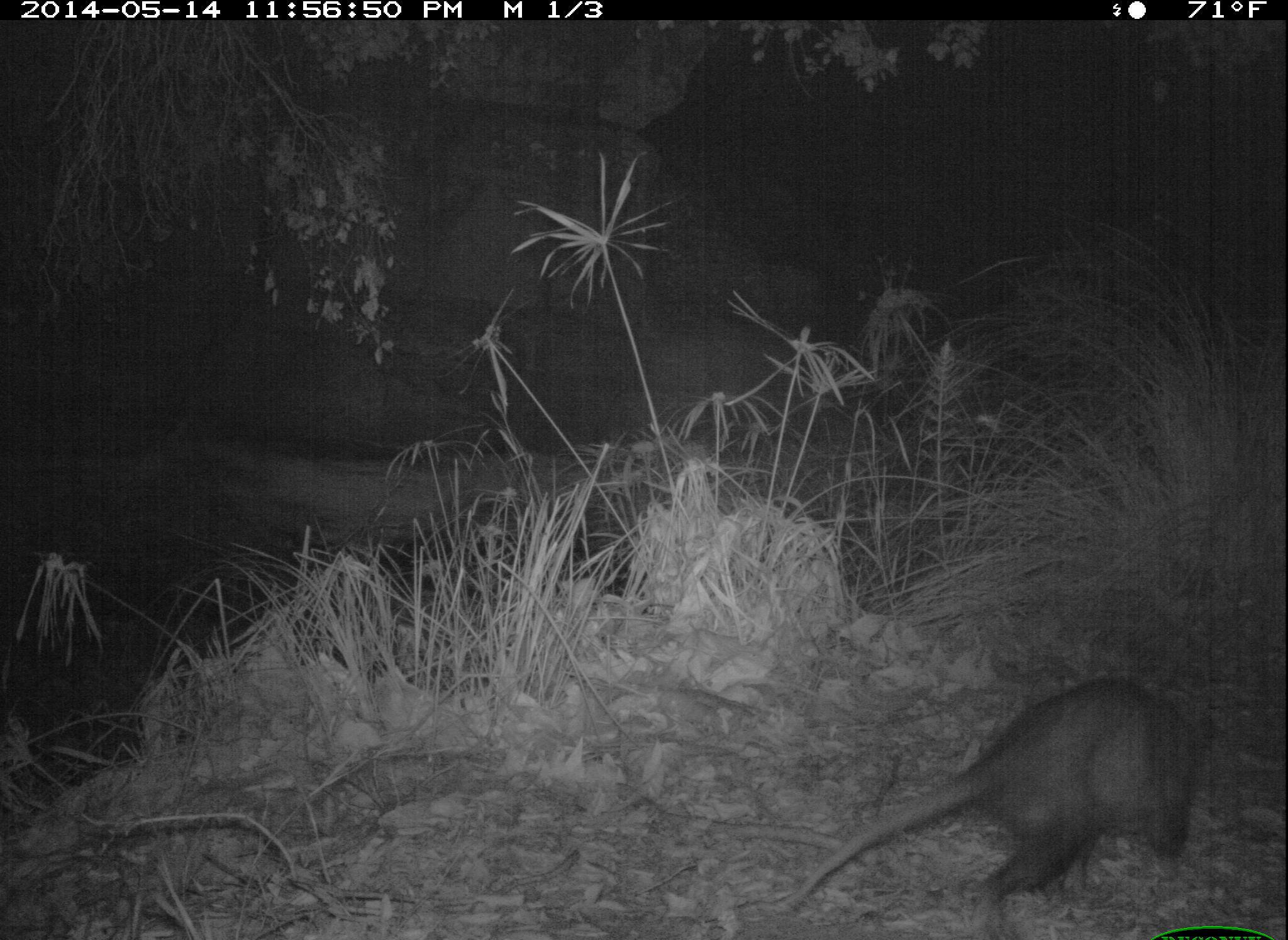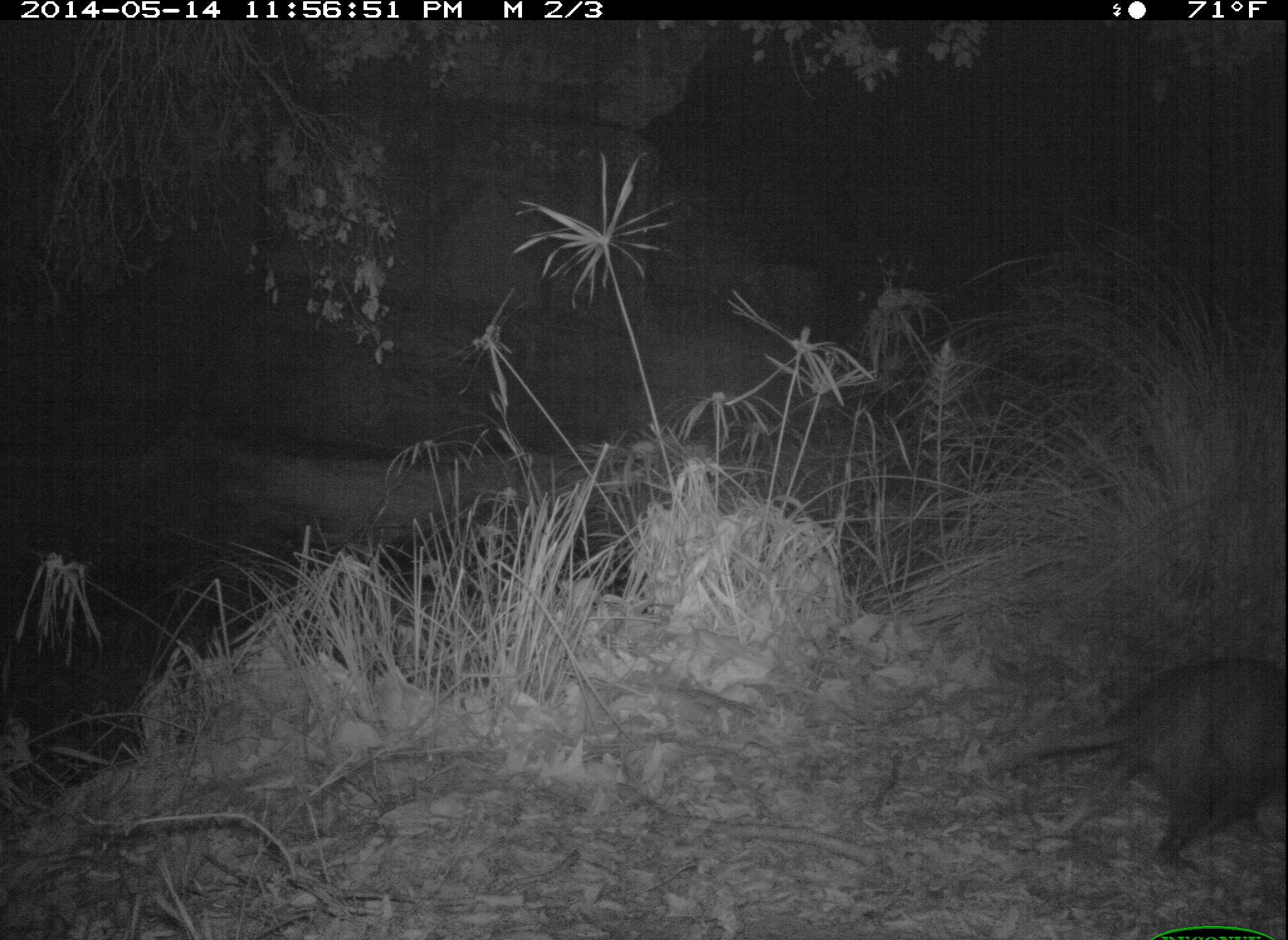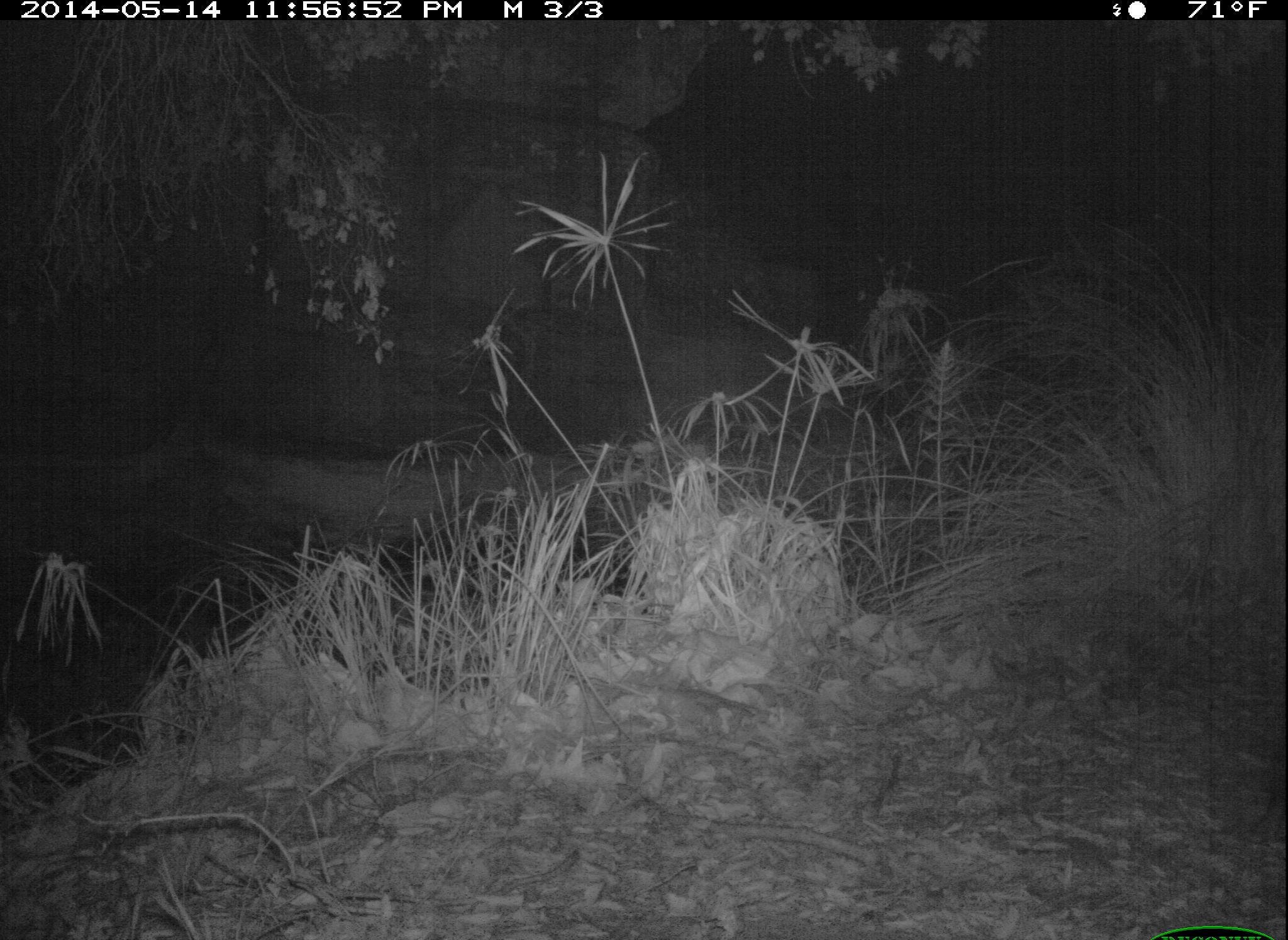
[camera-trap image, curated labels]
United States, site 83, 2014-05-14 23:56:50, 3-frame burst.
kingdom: Animalia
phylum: Chordata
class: Mammalia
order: Didelphimorphia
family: Didelphidae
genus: Didelphis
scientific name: Didelphis virginiana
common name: virginia opossum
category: opossum